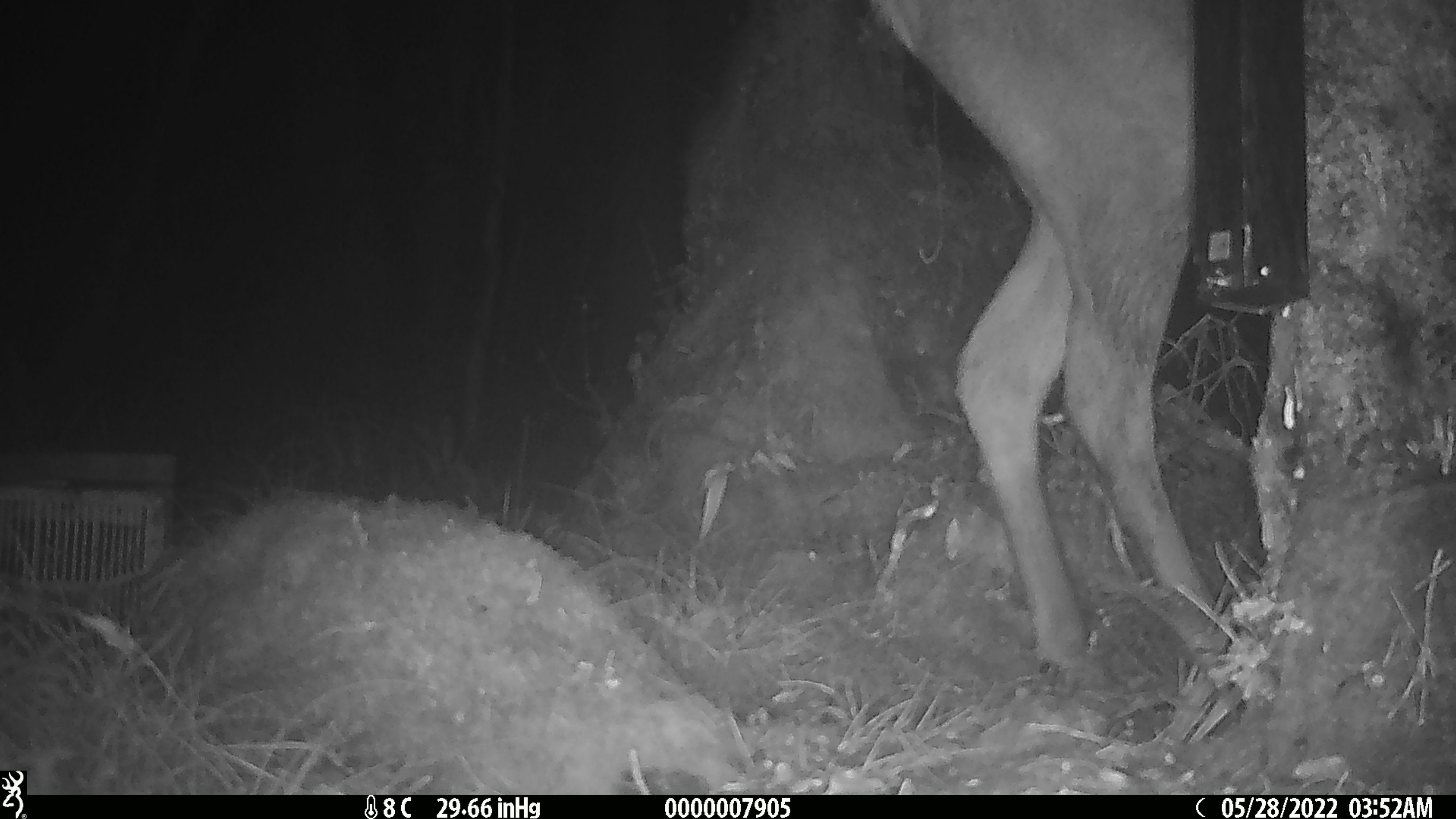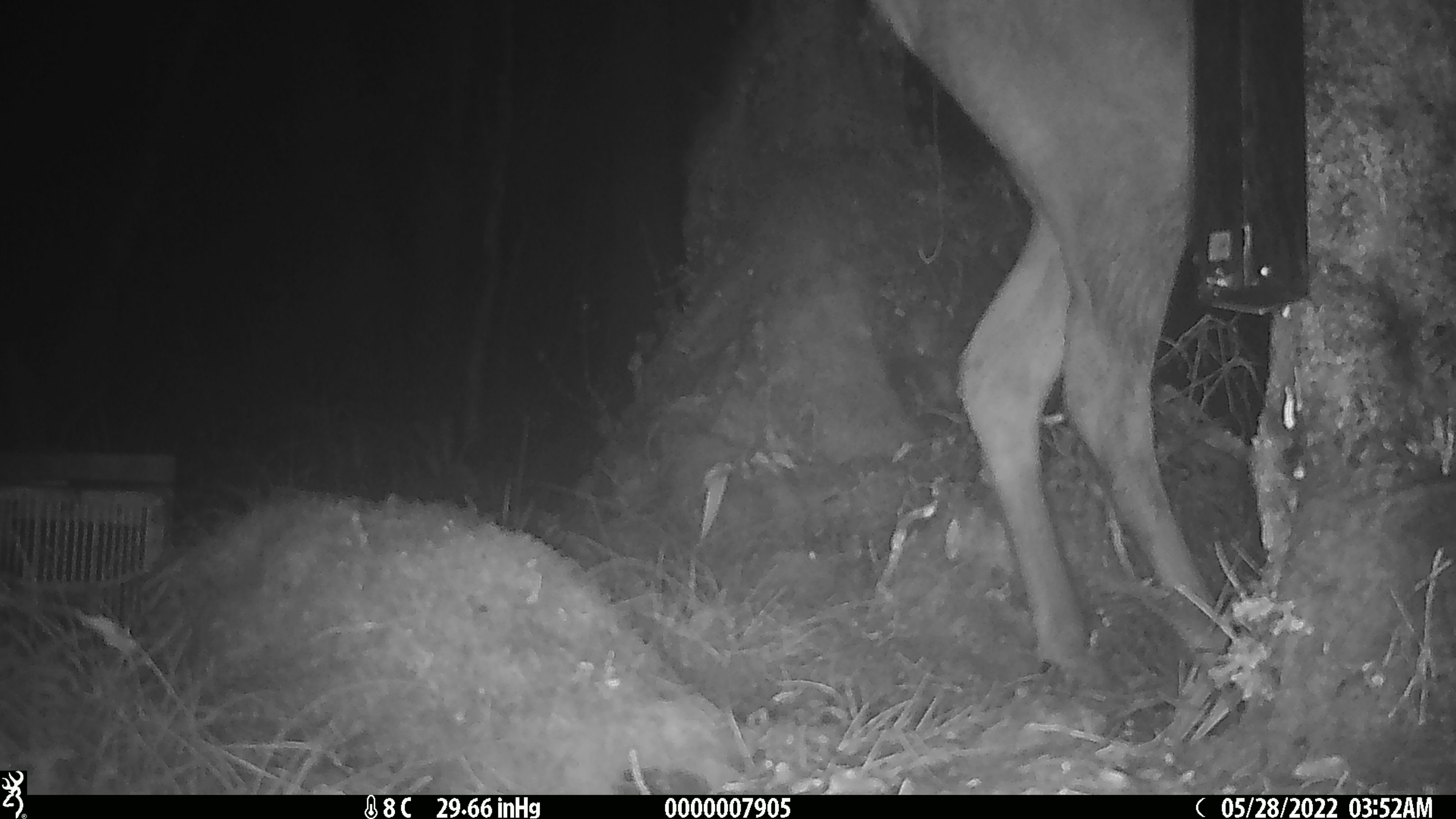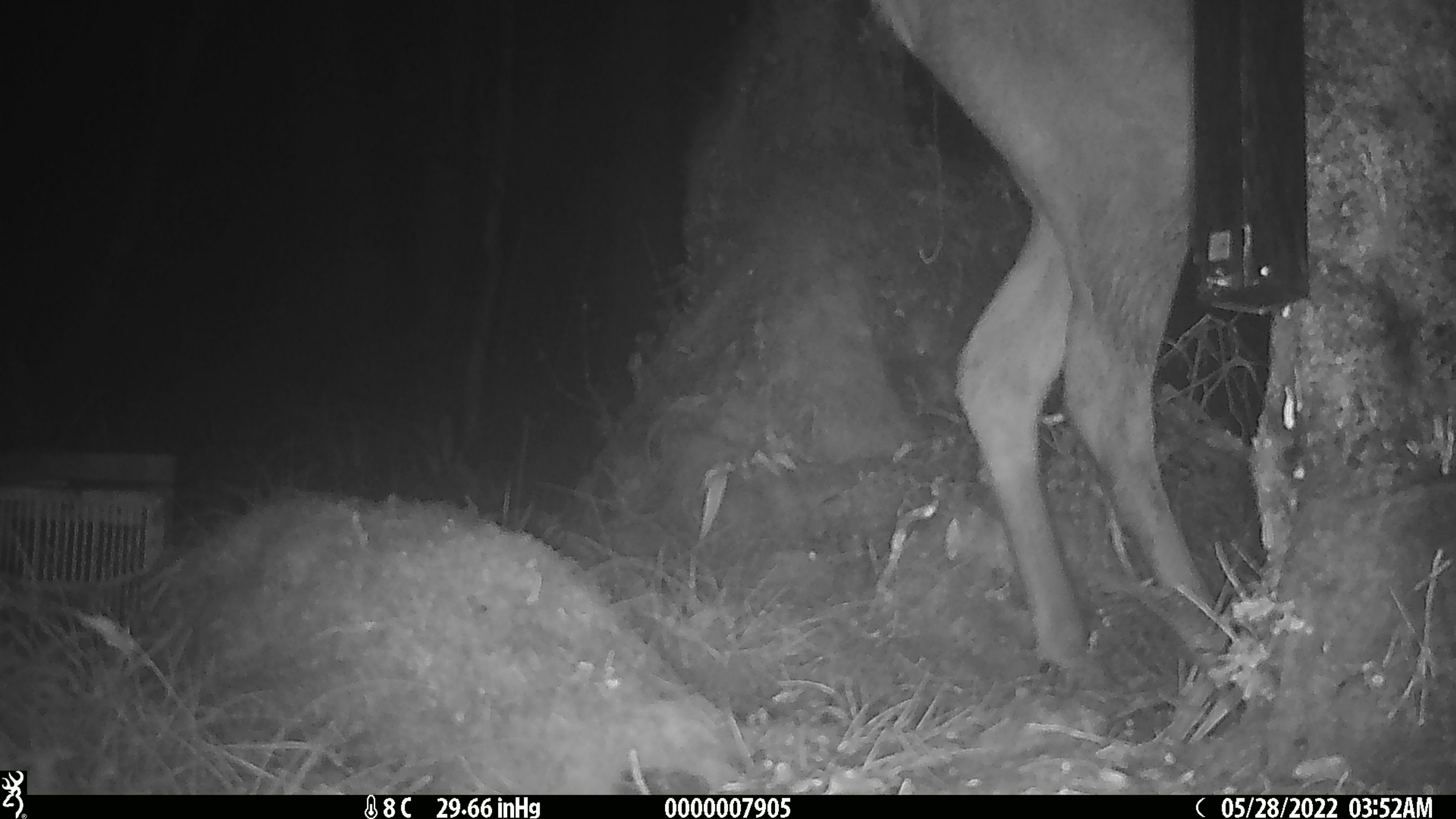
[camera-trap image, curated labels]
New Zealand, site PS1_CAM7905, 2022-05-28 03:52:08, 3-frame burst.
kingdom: Animalia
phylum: Chordata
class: Mammalia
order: Artiodactyla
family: Cervidae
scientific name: Cervidae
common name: deer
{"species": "deer (Cervidae)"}